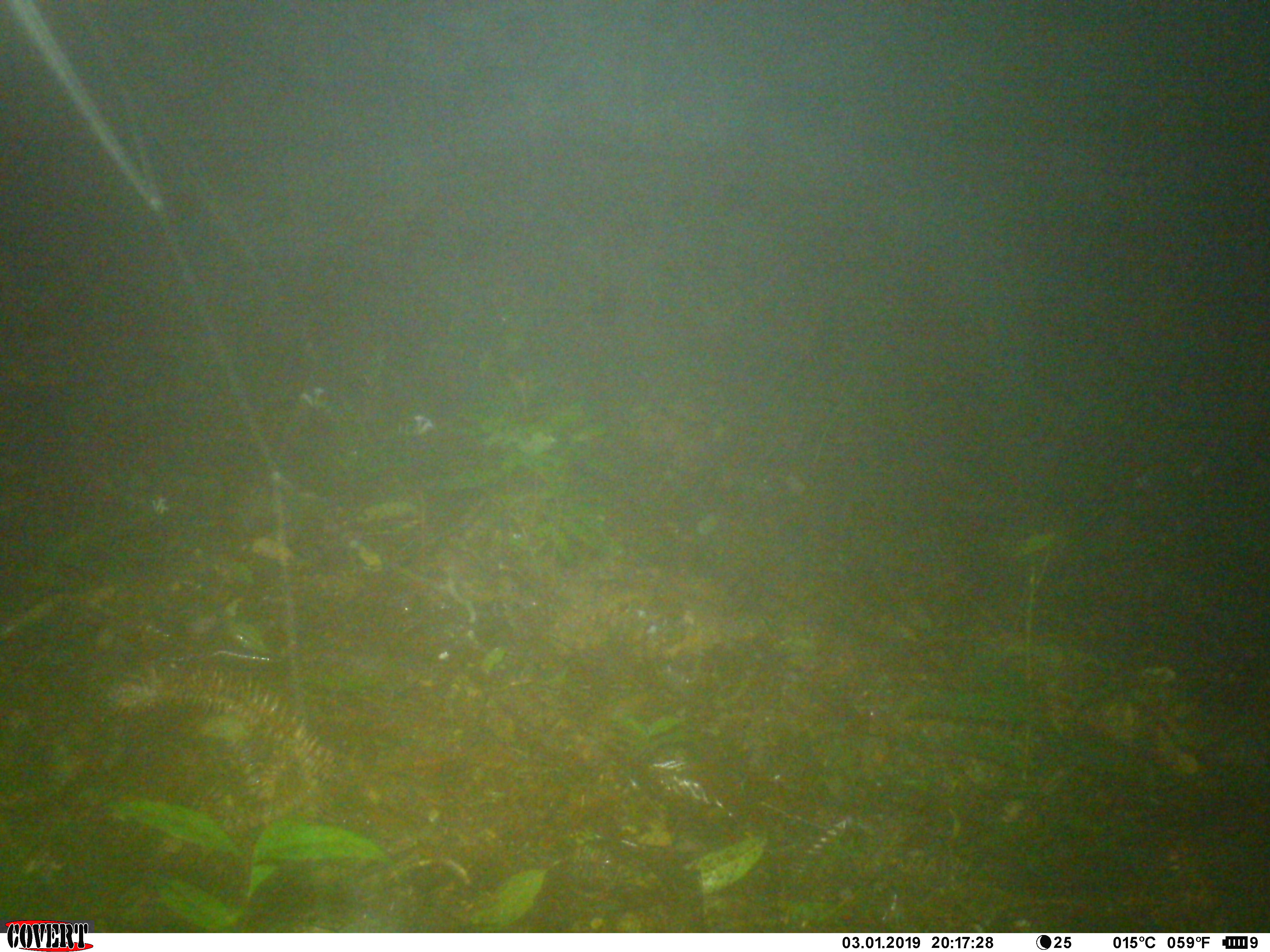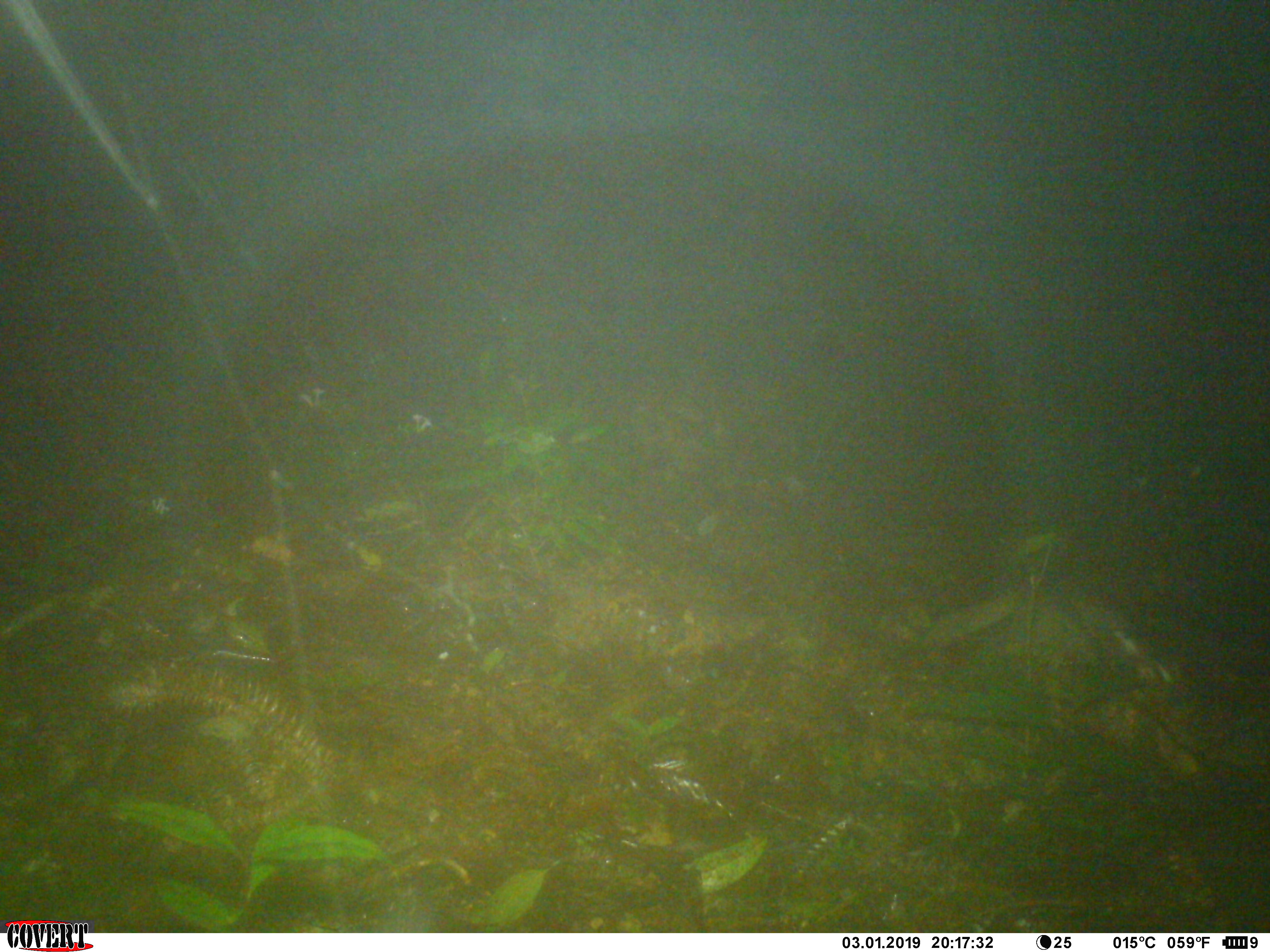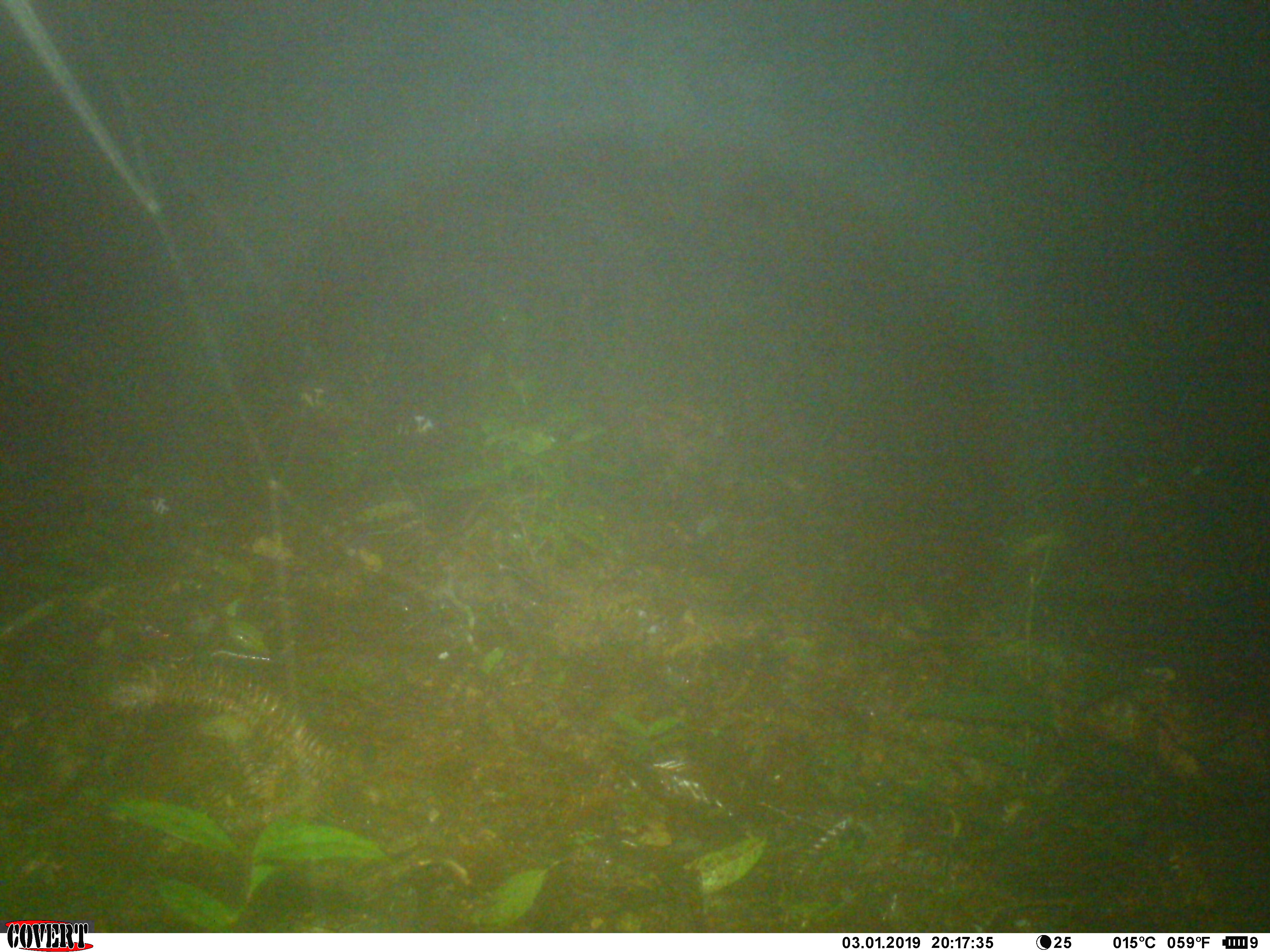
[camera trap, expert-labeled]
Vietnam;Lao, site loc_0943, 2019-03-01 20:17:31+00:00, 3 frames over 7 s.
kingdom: Animalia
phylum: Chordata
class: Mammalia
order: Carnivora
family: Mustelidae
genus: Melogale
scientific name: Melogale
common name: ferret badger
Ferret badger (Melogale). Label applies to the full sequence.